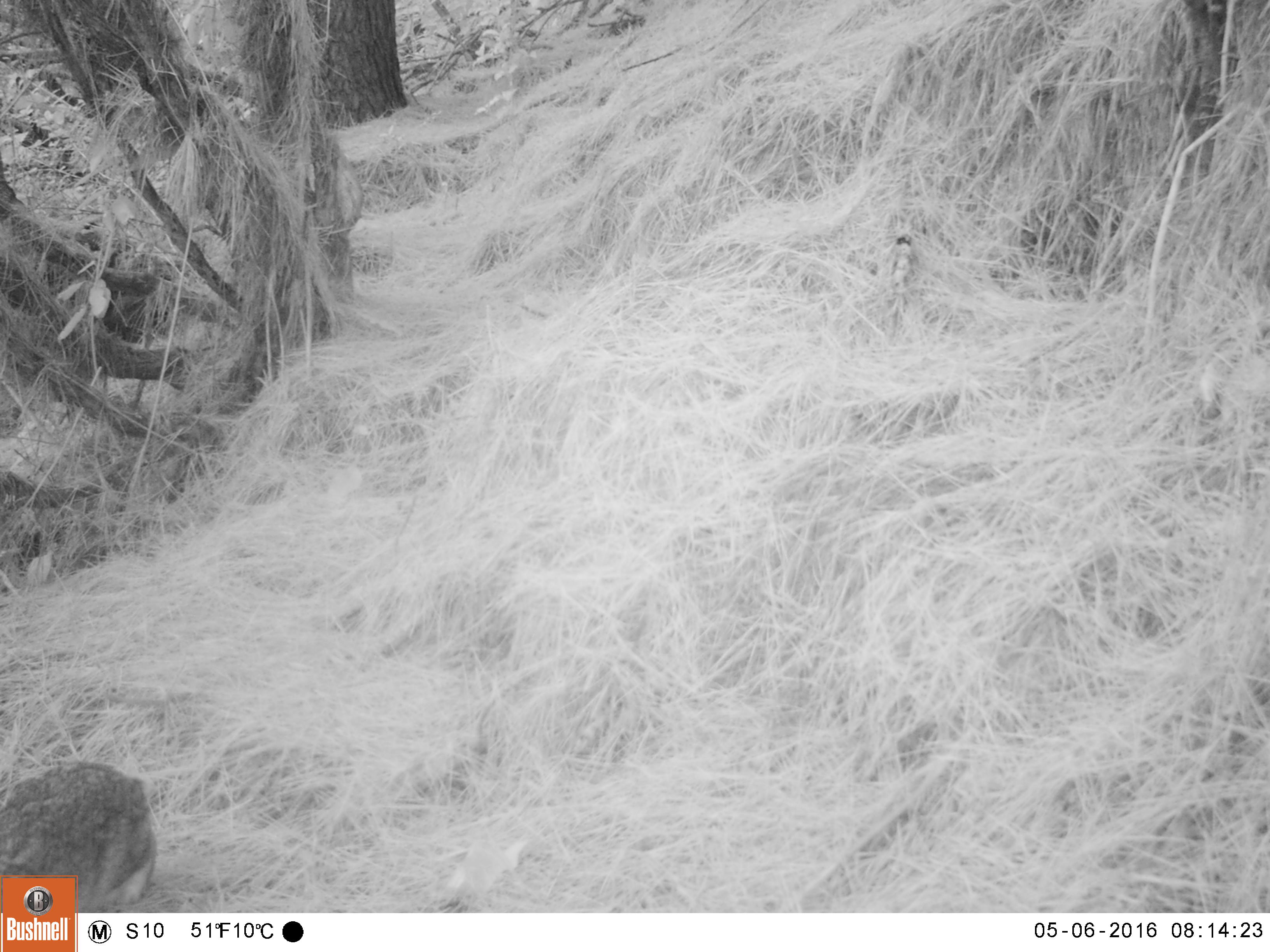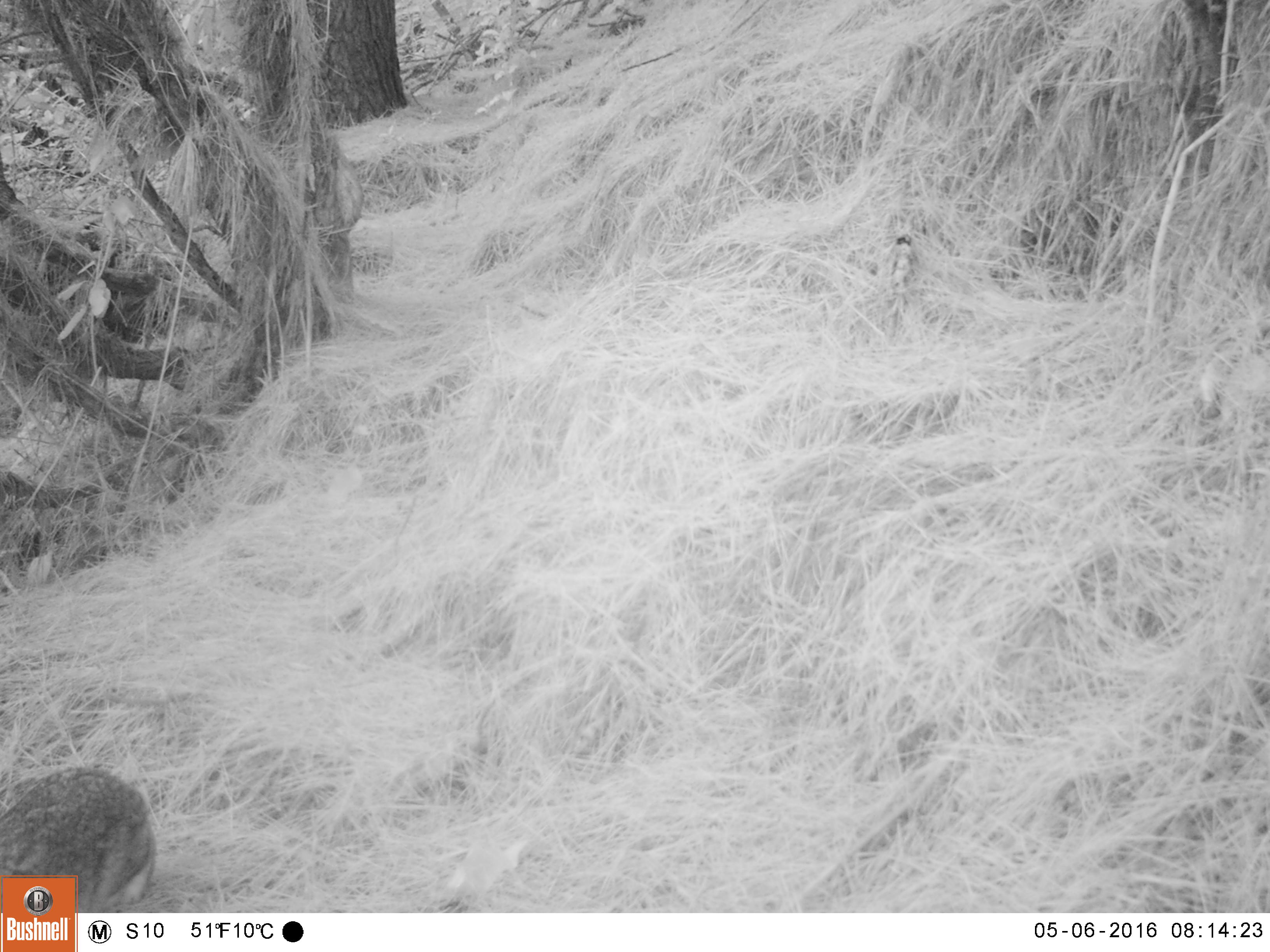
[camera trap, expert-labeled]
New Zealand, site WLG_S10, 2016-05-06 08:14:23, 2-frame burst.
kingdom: Animalia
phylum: Chordata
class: Mammalia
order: Lagomorpha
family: Leporidae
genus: Oryctolagus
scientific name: Oryctolagus cuniculus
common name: european rabbit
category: rabbit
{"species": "rabbit (european rabbit) (Oryctolagus cuniculus)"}